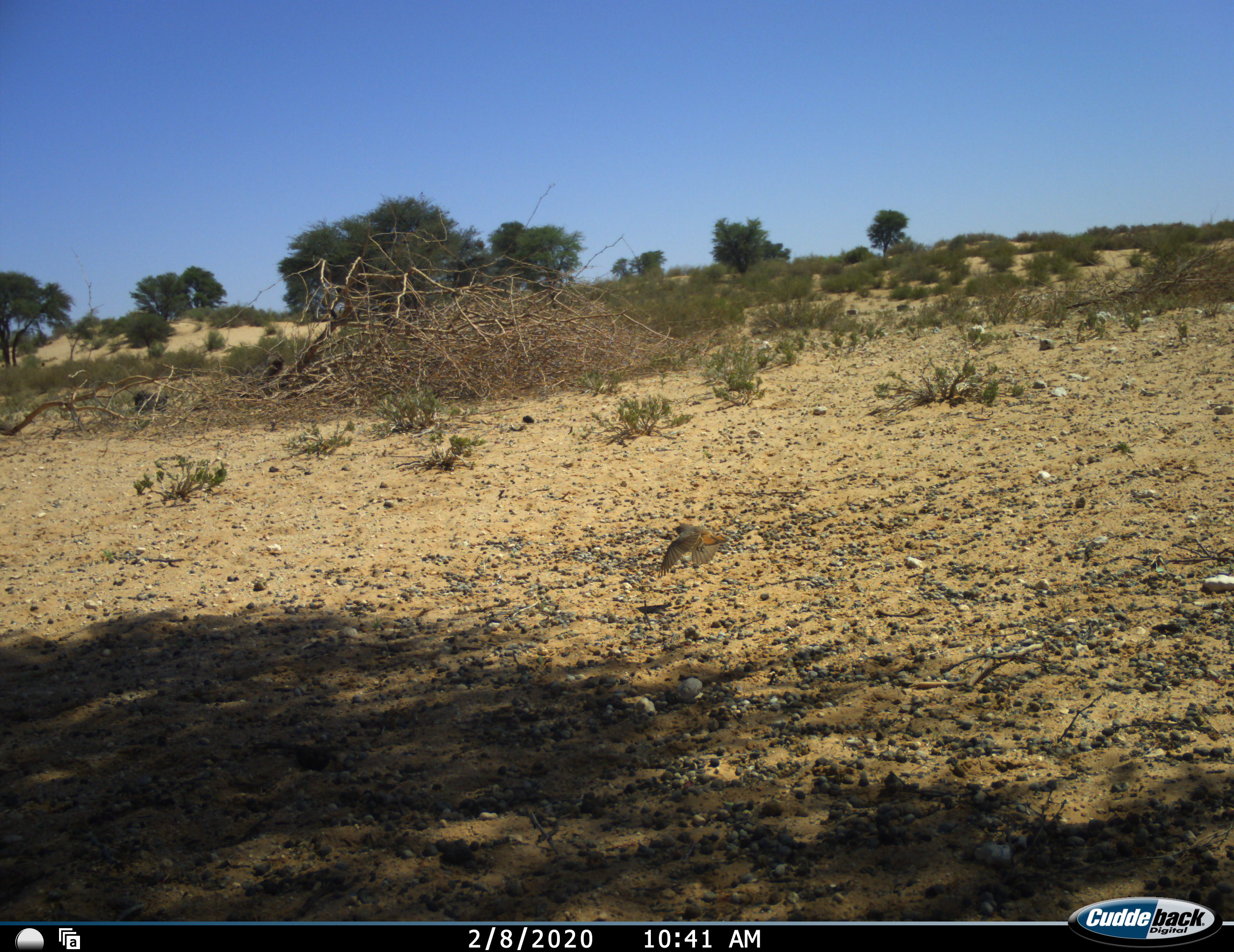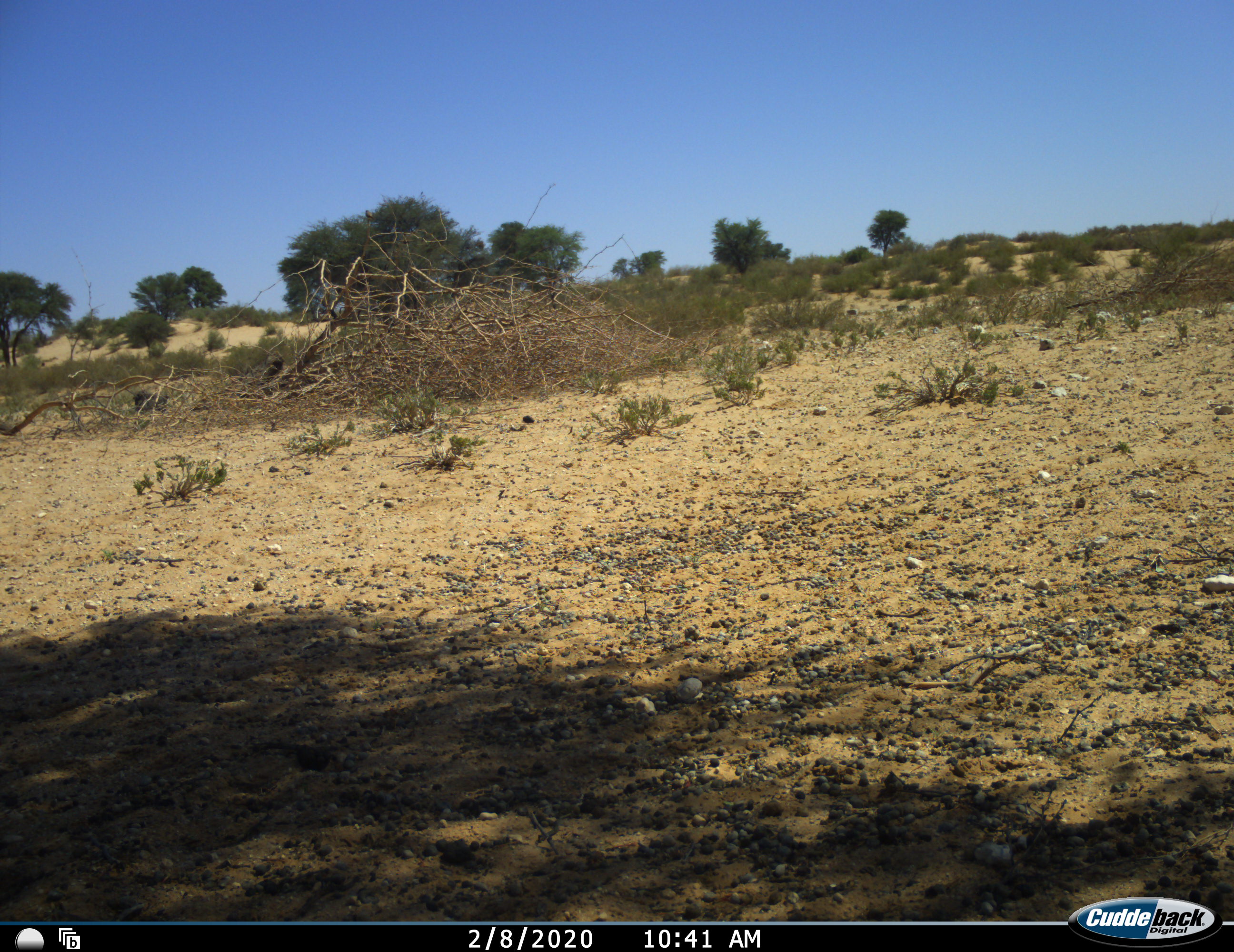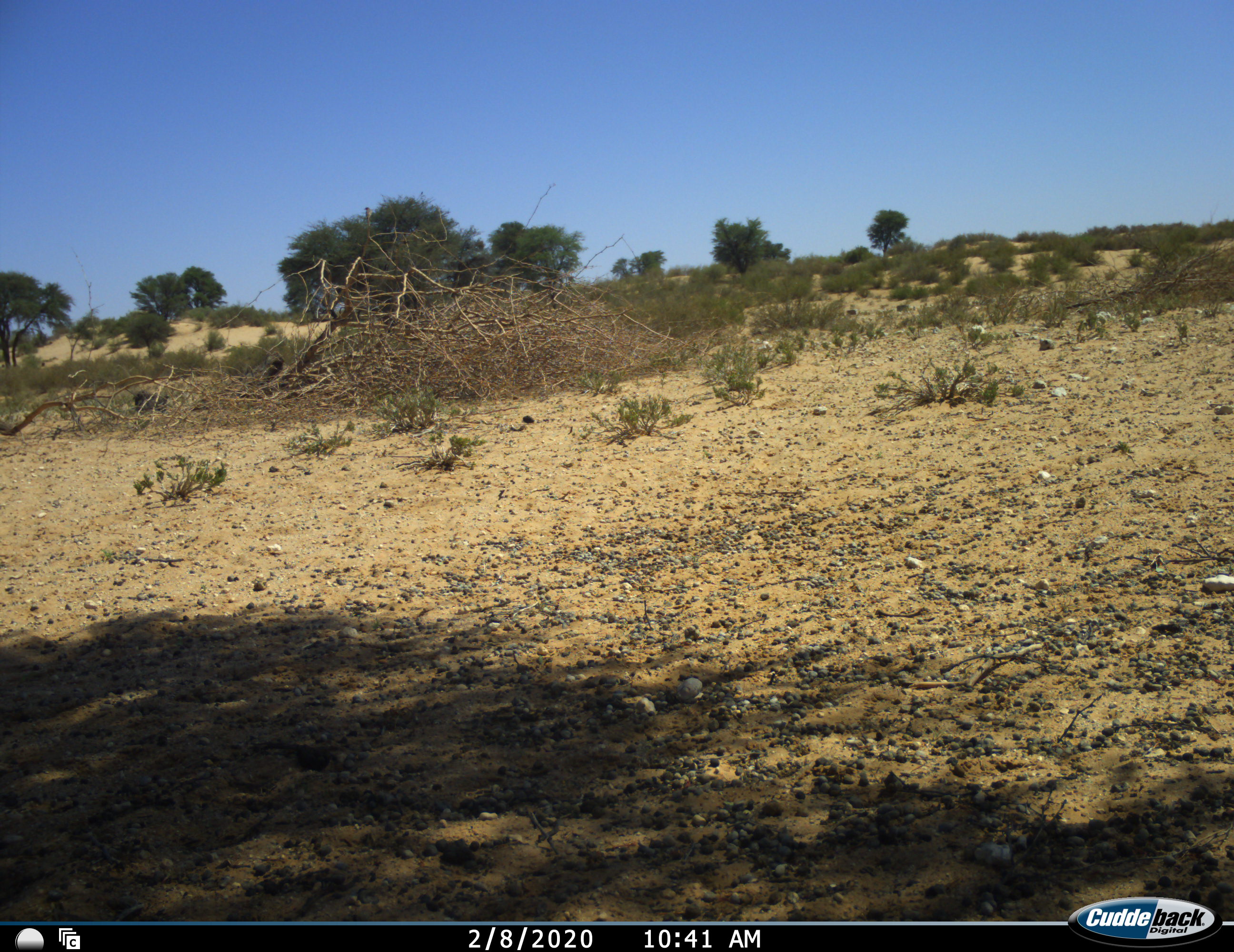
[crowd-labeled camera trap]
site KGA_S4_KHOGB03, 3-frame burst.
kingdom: Animalia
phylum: Chordata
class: Aves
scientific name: Aves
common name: bird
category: birdother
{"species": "birdother (bird) (Aves)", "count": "1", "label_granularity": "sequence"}